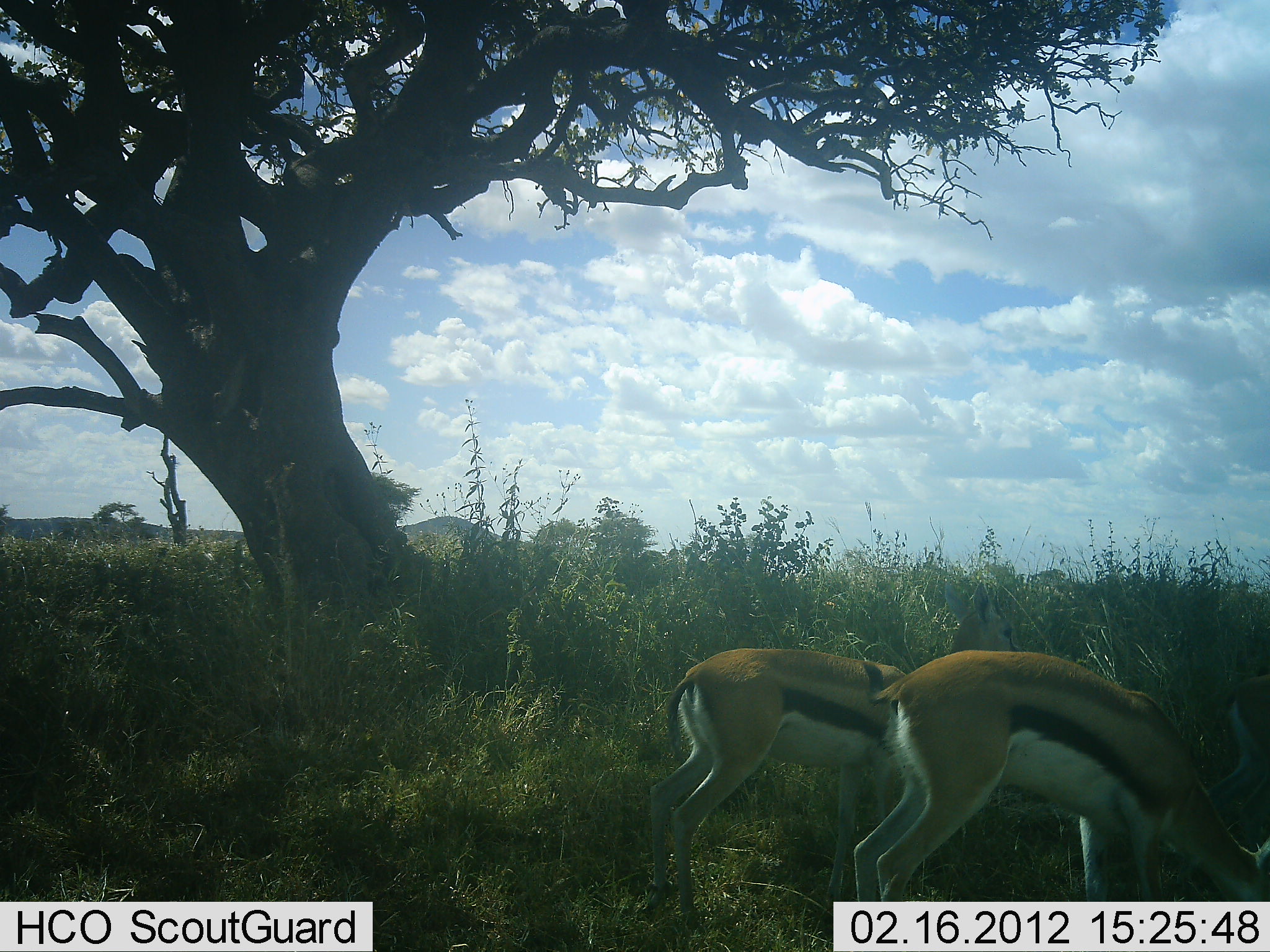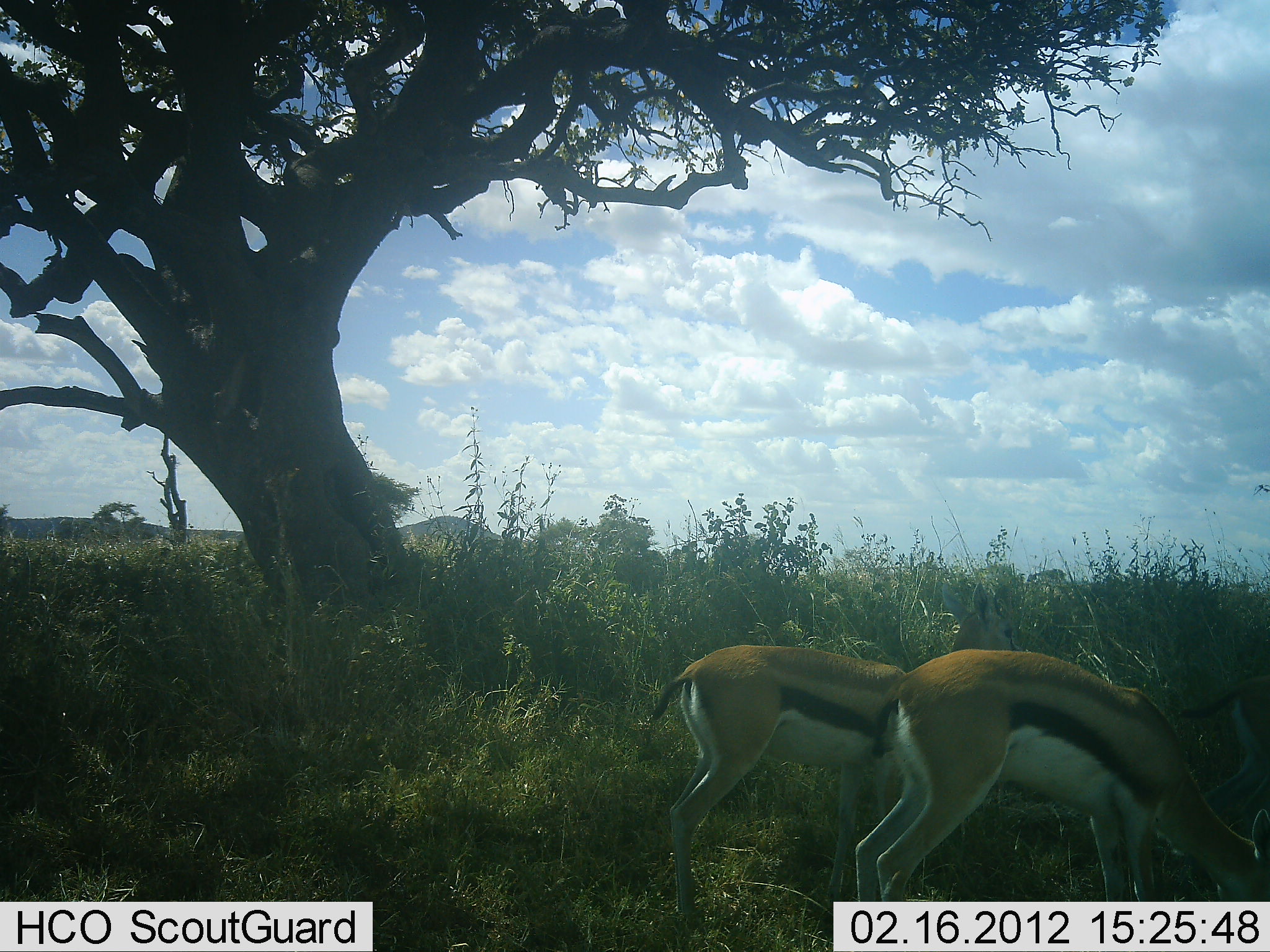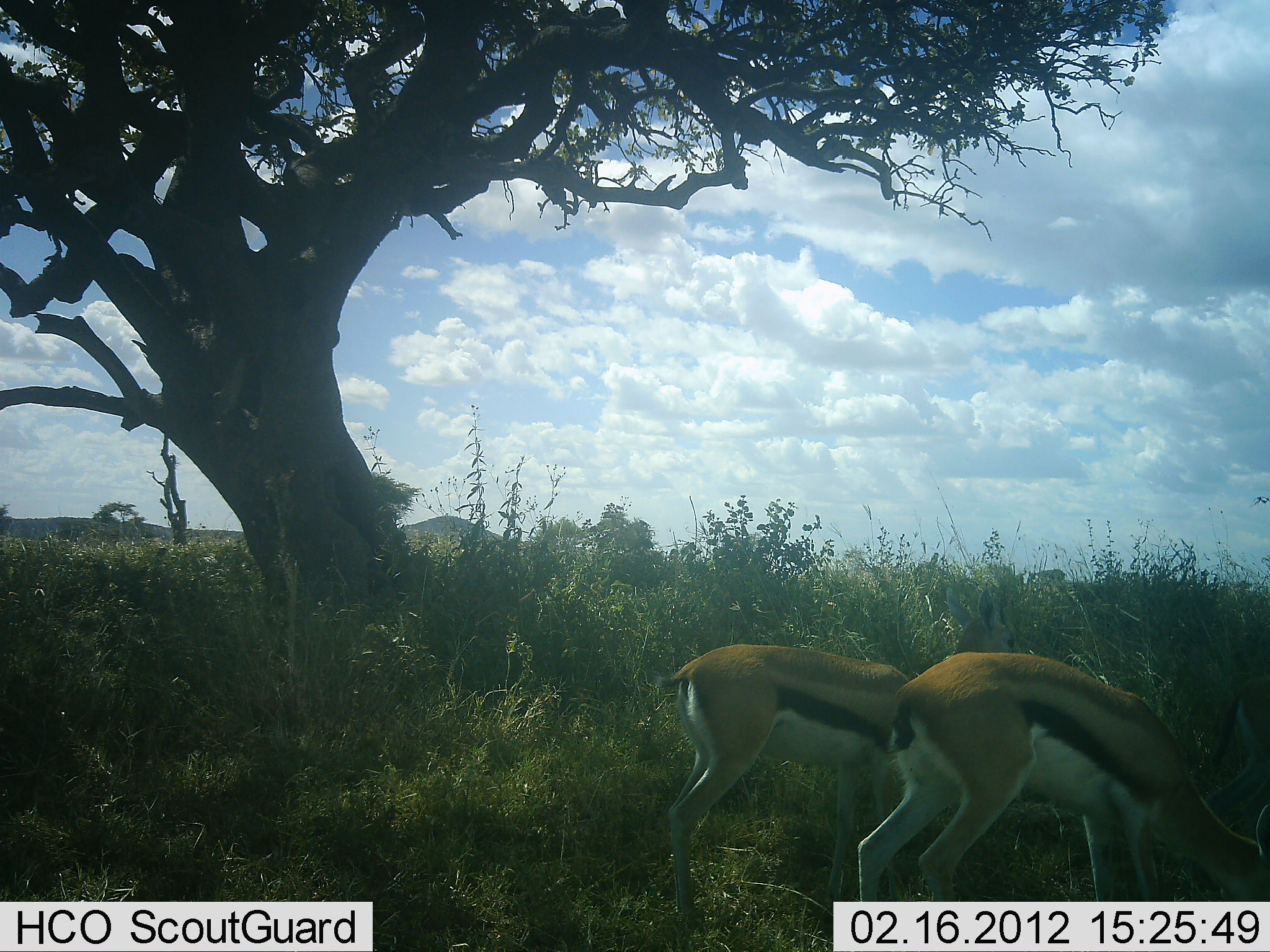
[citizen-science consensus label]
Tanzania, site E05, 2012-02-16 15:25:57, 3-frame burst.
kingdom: Animalia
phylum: Chordata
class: Mammalia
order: Artiodactyla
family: Bovidae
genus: Eudorcas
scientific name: Eudorcas thomsonii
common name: thomson's gazelle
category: gazellethomsons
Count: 2.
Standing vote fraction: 33%.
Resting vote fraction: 0%.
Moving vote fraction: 6%.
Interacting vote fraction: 6%.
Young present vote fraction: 0%.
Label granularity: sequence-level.